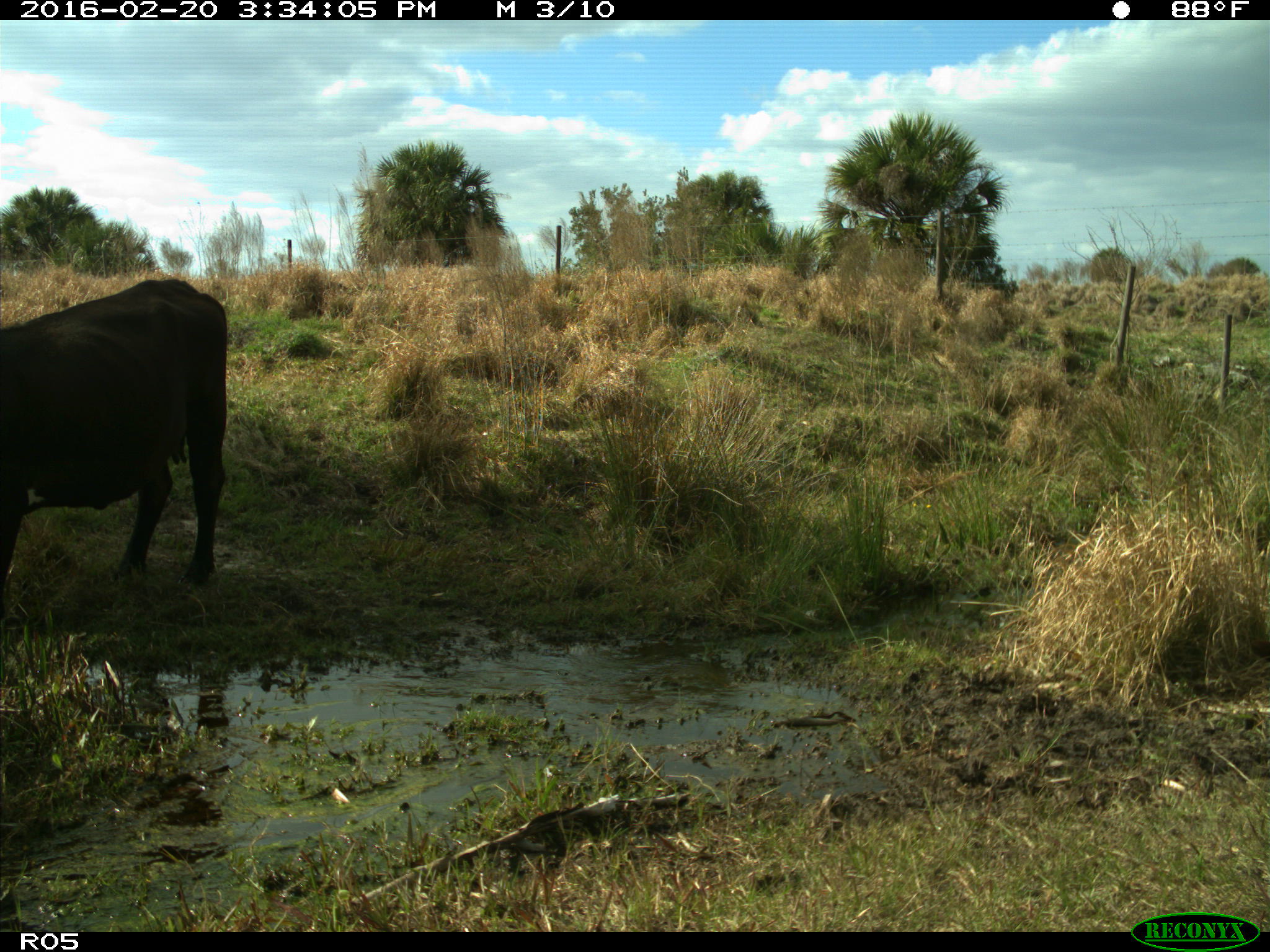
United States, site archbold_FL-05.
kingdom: Animalia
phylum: Chordata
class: Mammalia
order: Artiodactyla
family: Bovidae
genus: Bos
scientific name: Bos taurus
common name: domestic cow